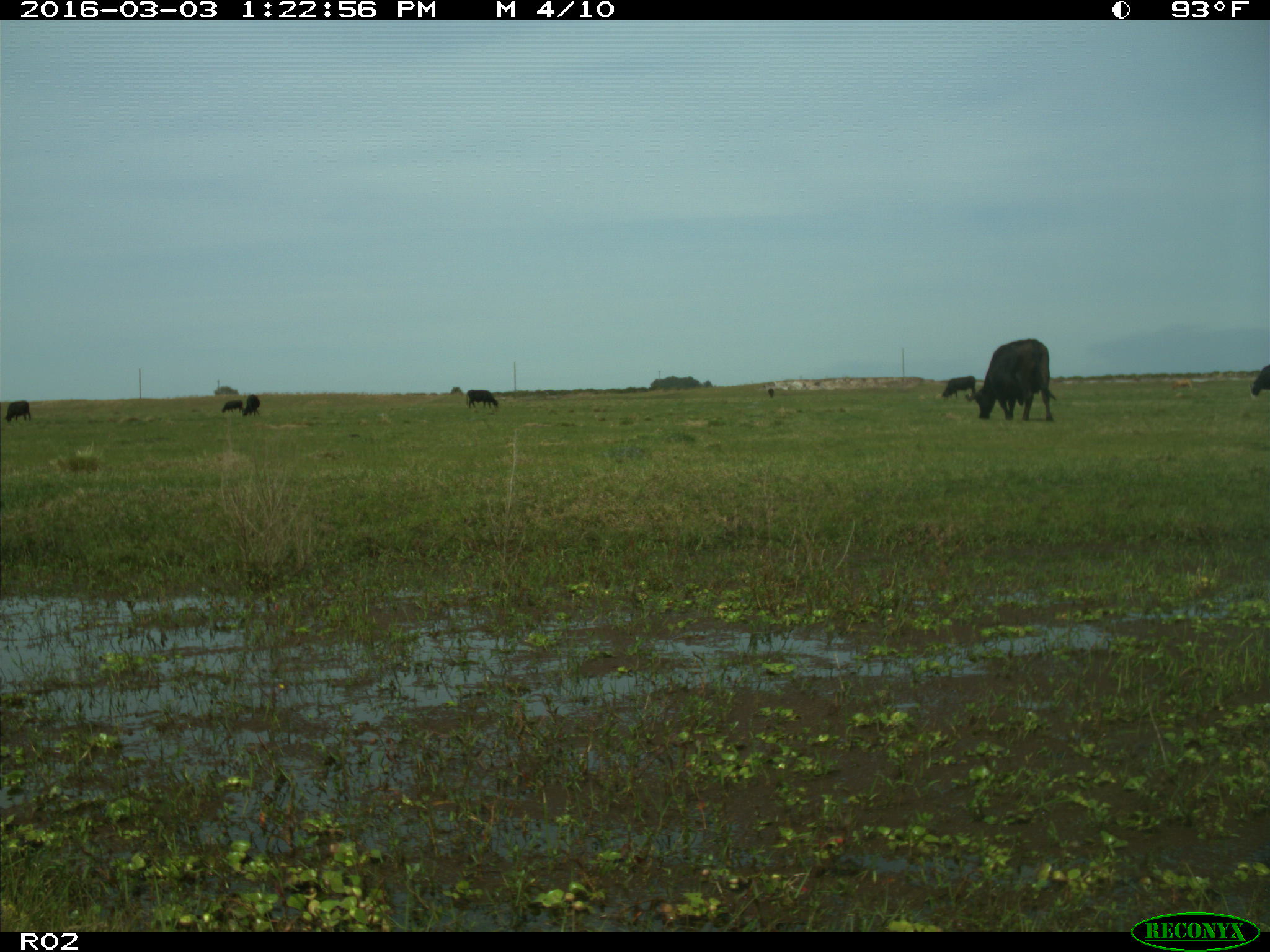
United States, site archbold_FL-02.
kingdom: Animalia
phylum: Chordata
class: Mammalia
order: Artiodactyla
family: Bovidae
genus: Bos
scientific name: Bos taurus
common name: domestic cow